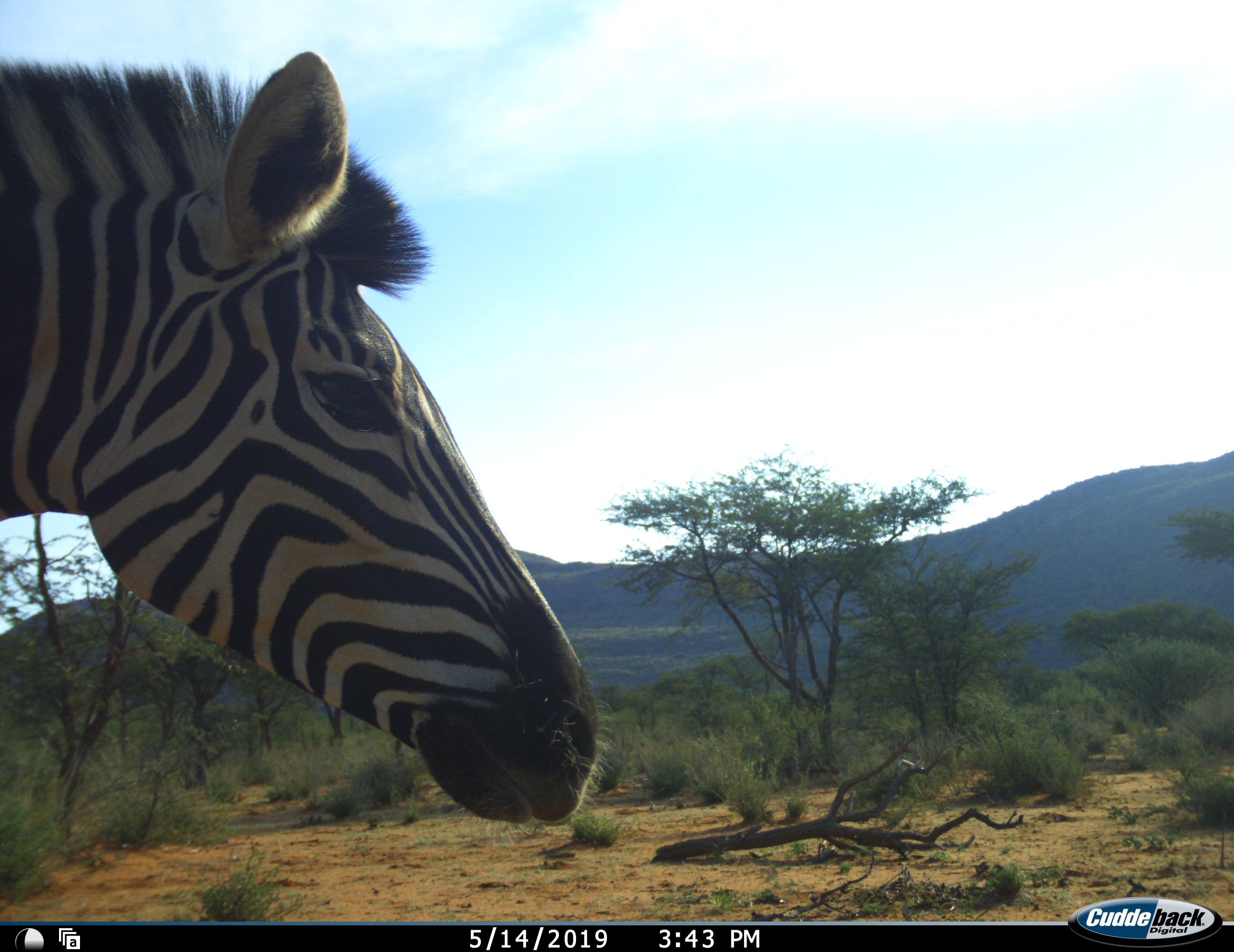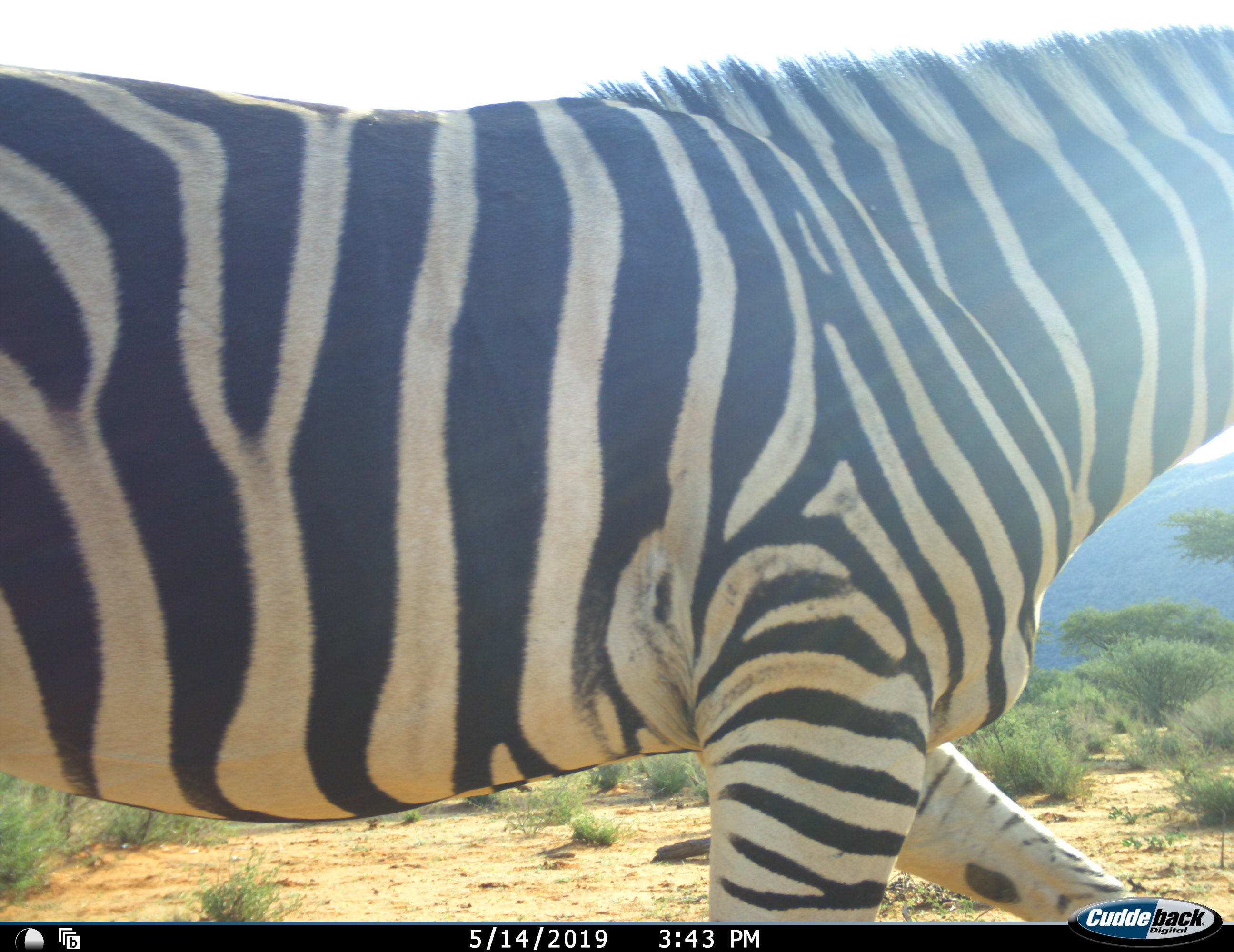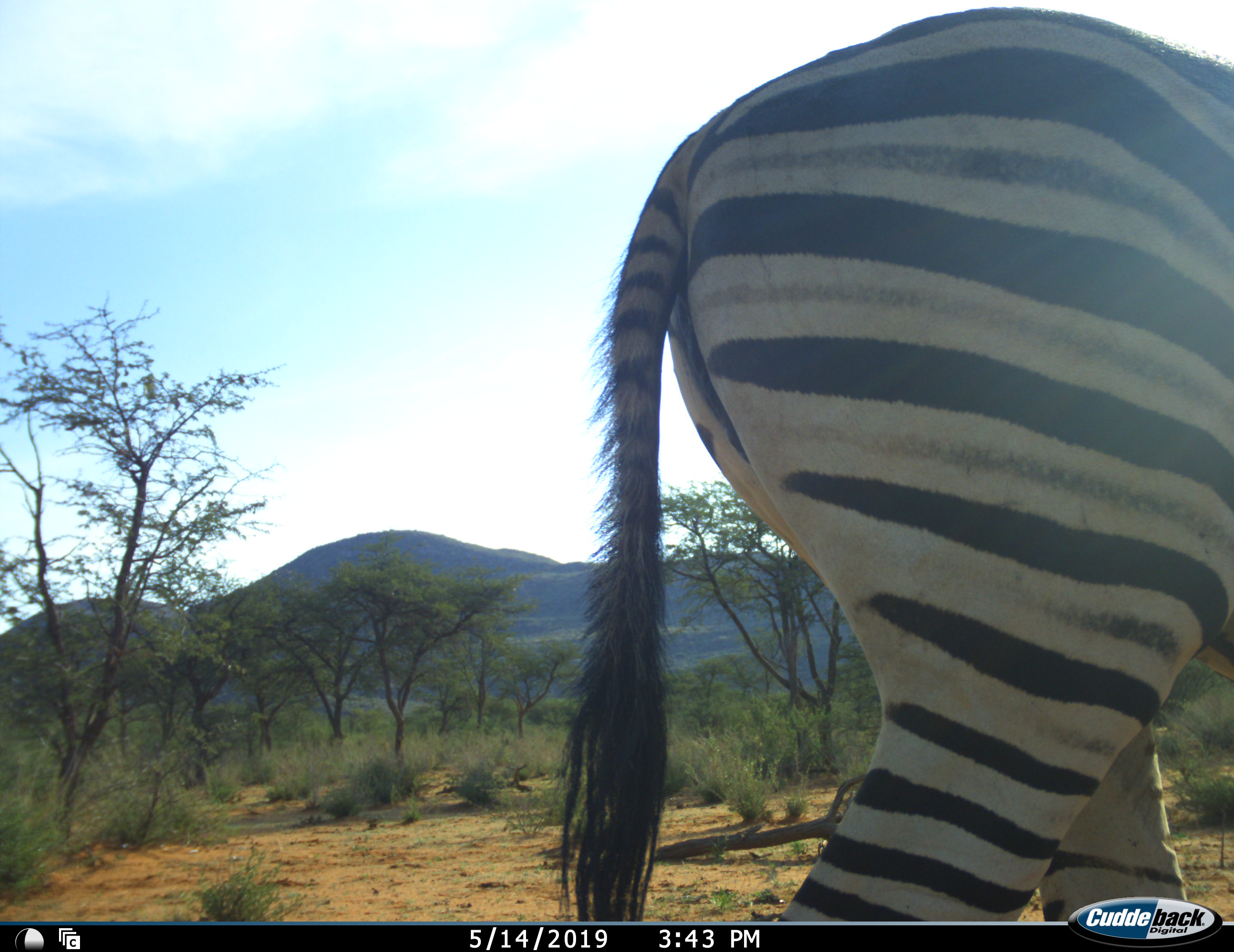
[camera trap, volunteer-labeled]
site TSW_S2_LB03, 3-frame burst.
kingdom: Animalia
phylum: Chordata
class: Mammalia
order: Perissodactyla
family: Equidae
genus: Equus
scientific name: Equus quagga burchellii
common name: burchell's zebra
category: zebraburchells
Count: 1.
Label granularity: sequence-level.